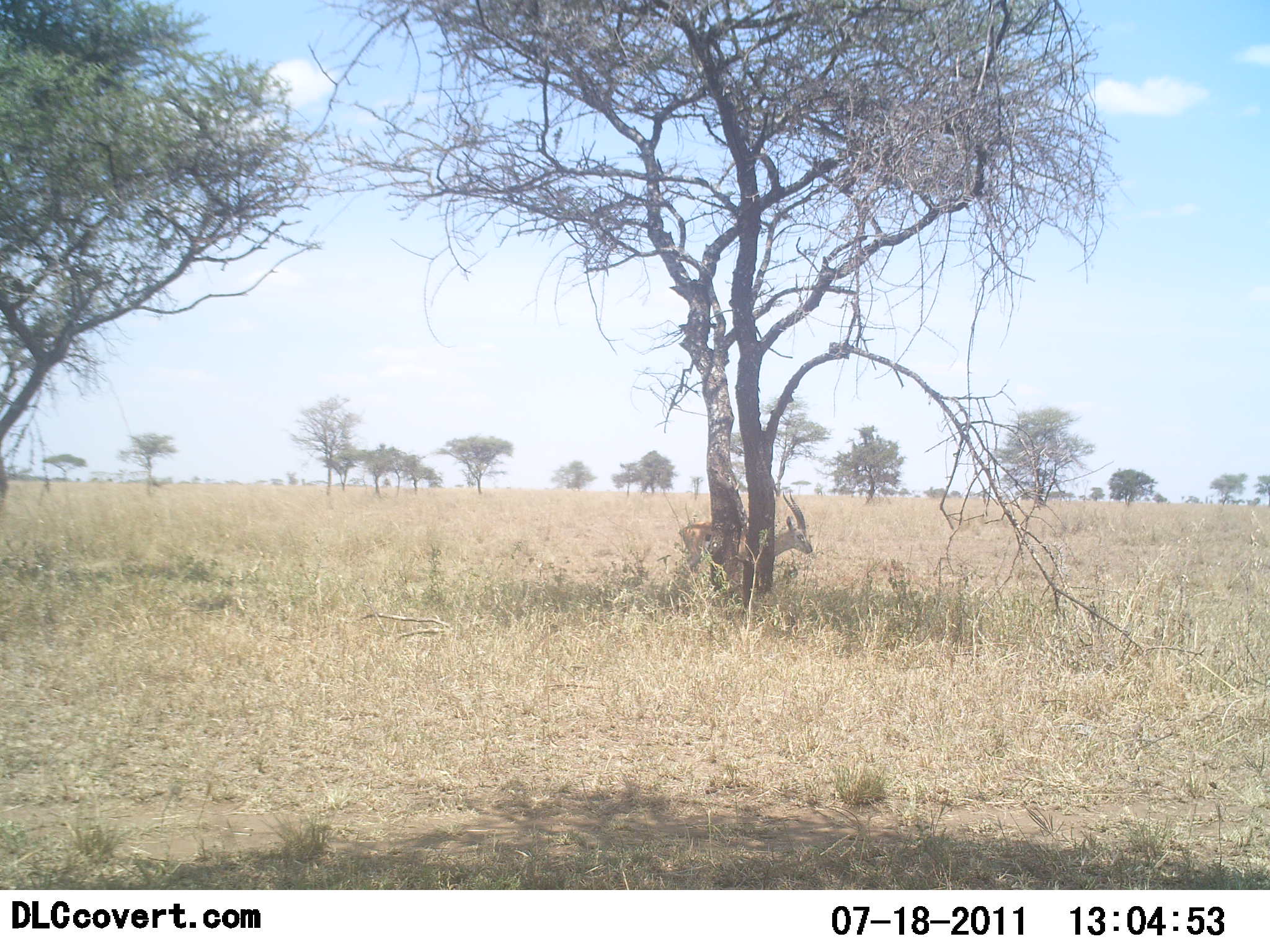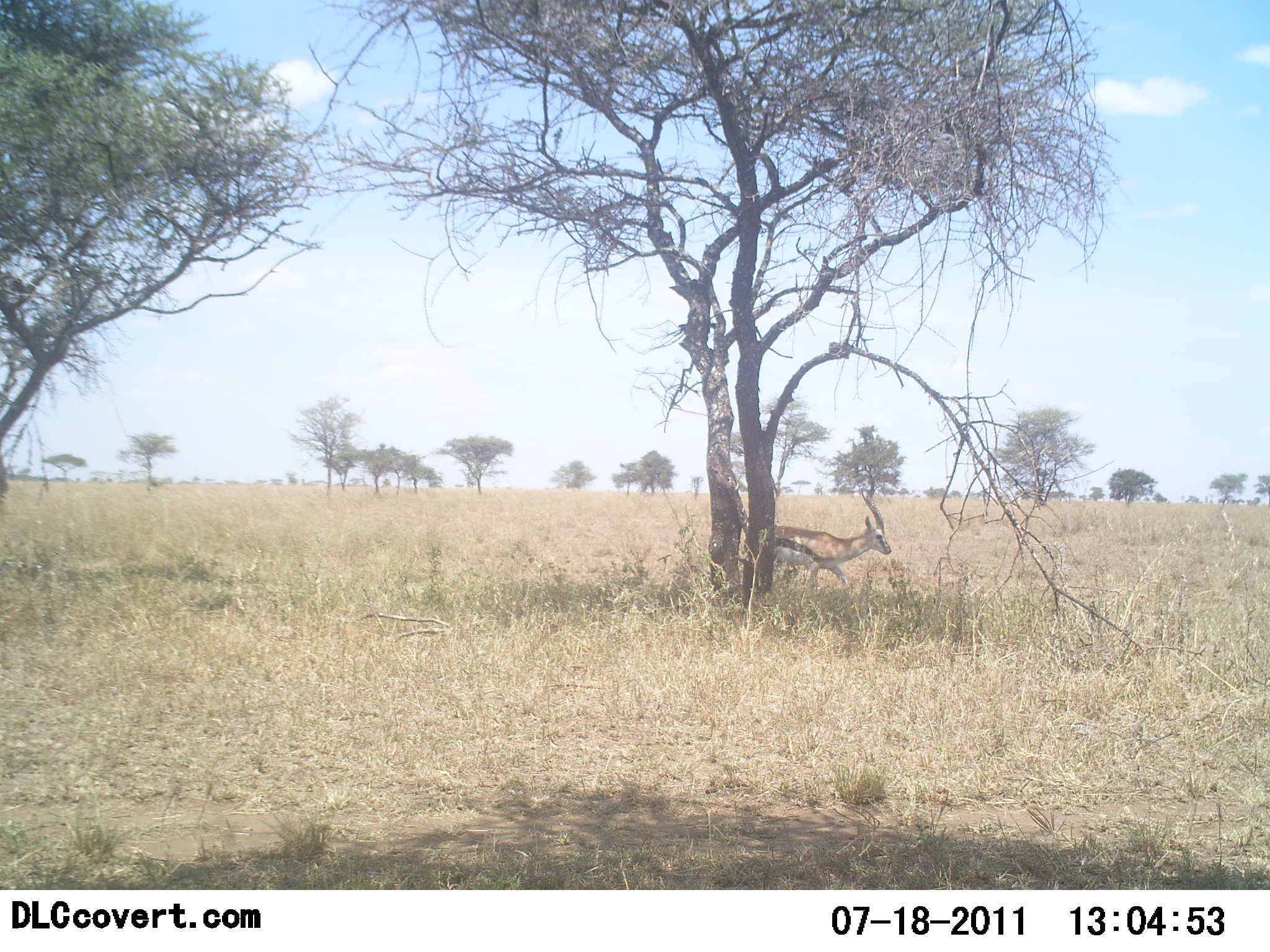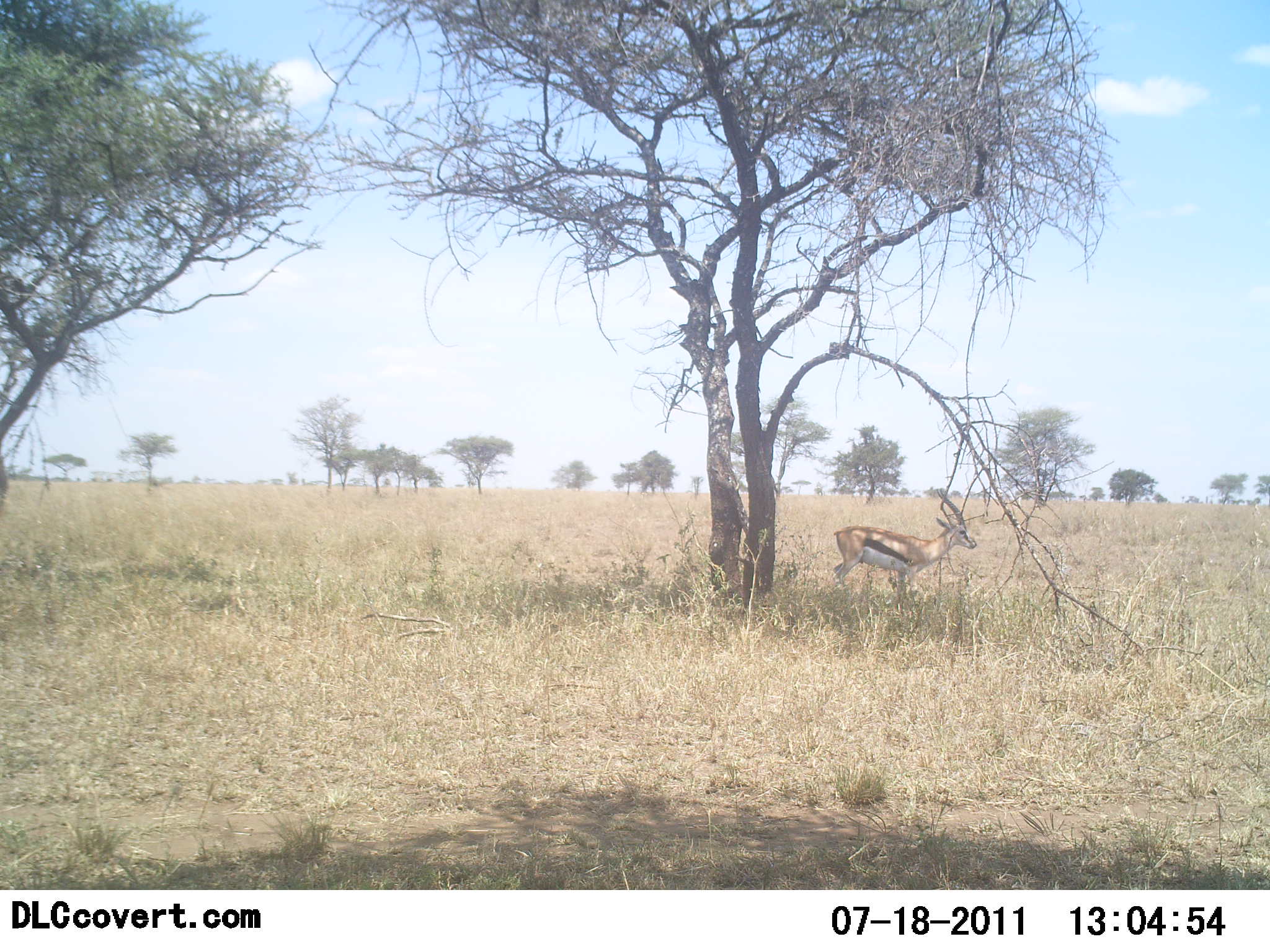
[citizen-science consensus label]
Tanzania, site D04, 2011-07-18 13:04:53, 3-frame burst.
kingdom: Animalia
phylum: Chordata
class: Mammalia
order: Artiodactyla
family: Bovidae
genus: Eudorcas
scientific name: Eudorcas thomsonii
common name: thomson's gazelle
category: gazellethomsons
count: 1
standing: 8%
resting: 0%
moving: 92%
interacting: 0%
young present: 0%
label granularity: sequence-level